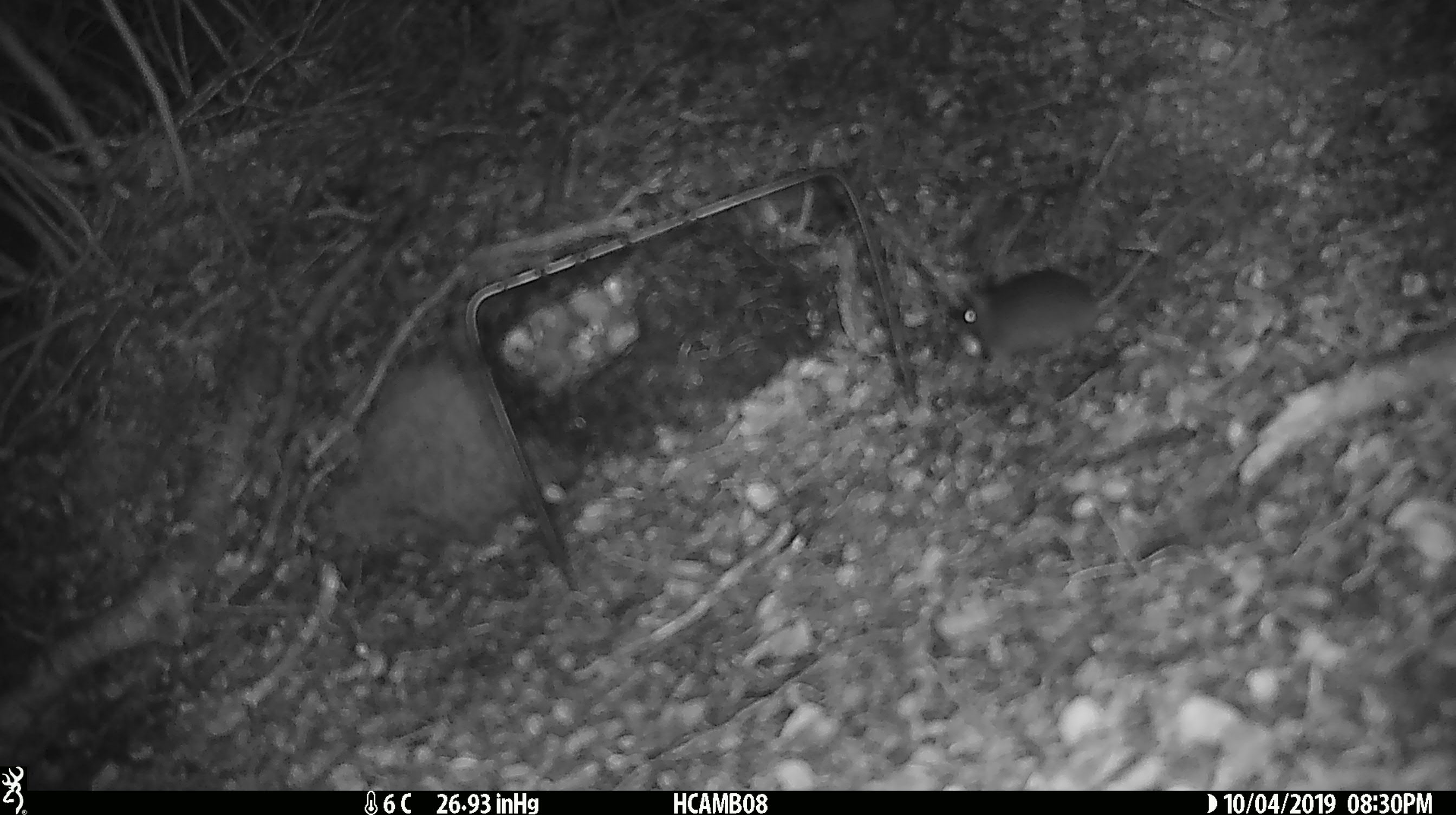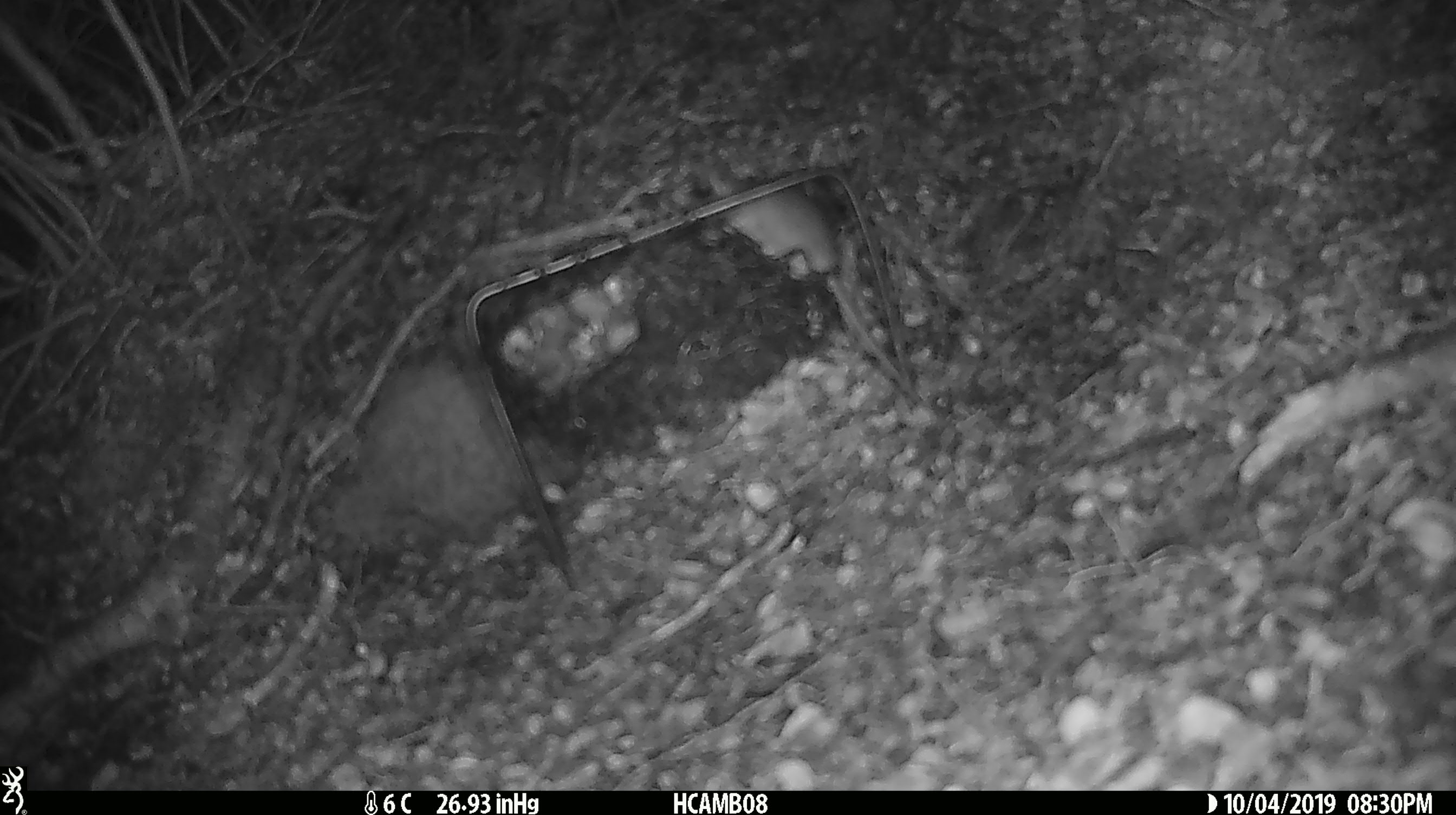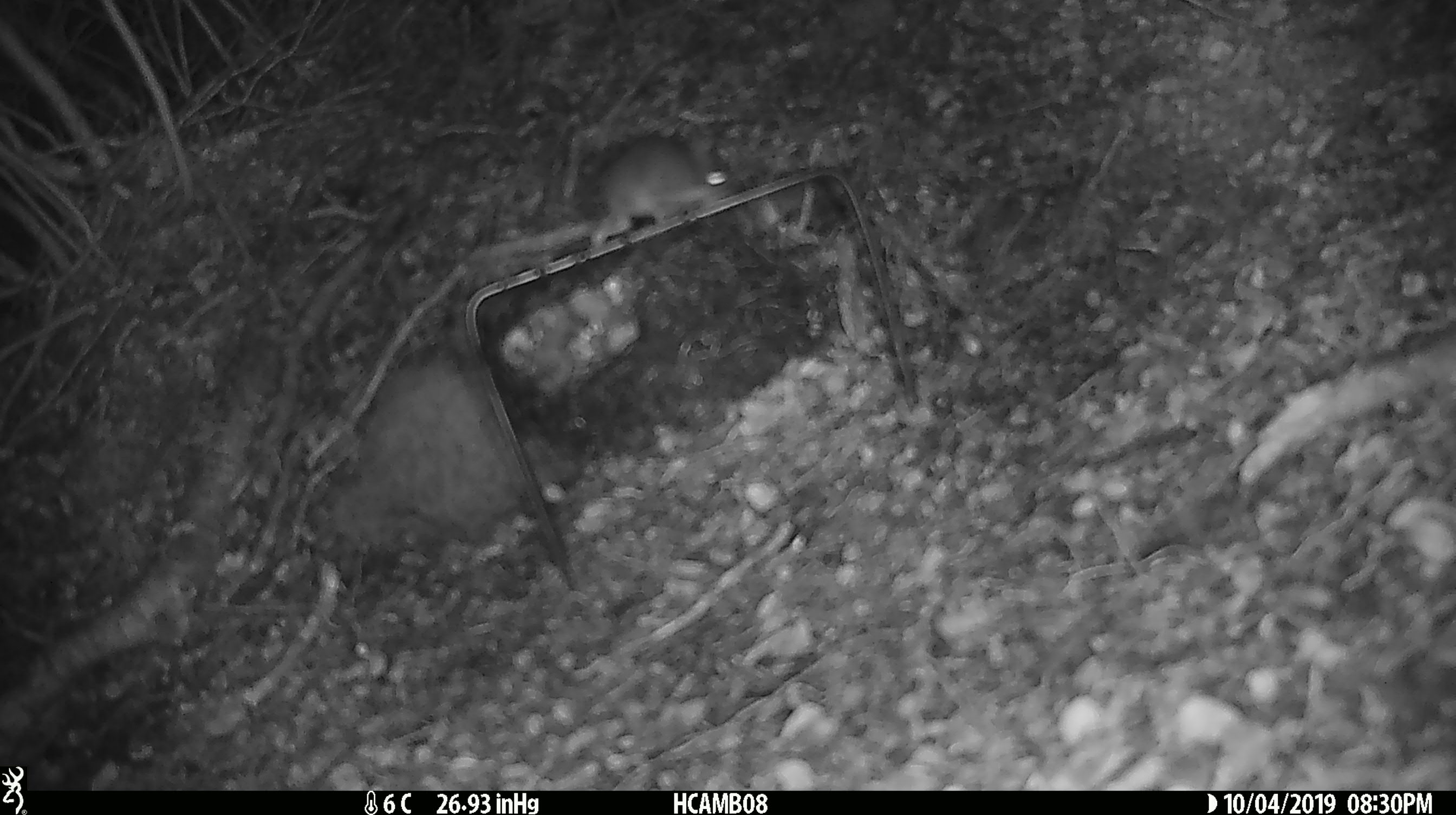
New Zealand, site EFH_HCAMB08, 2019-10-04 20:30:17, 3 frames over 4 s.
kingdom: Animalia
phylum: Chordata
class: Mammalia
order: Rodentia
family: Muridae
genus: Mus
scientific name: Mus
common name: mouse